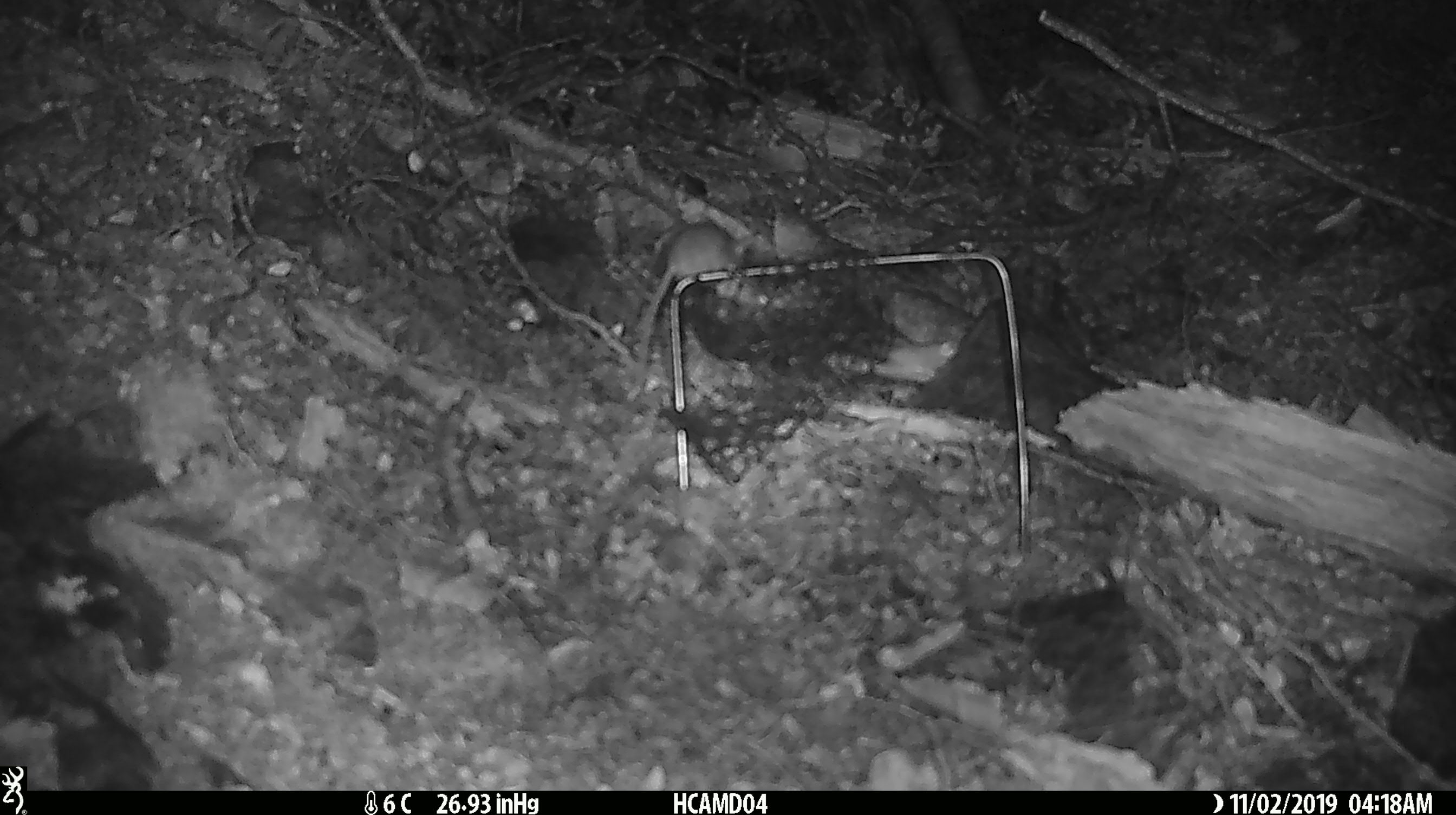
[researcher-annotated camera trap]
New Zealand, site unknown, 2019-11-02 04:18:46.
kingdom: Animalia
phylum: Chordata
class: Mammalia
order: Rodentia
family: Muridae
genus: Mus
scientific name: Mus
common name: mouse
Mouse (Mus).